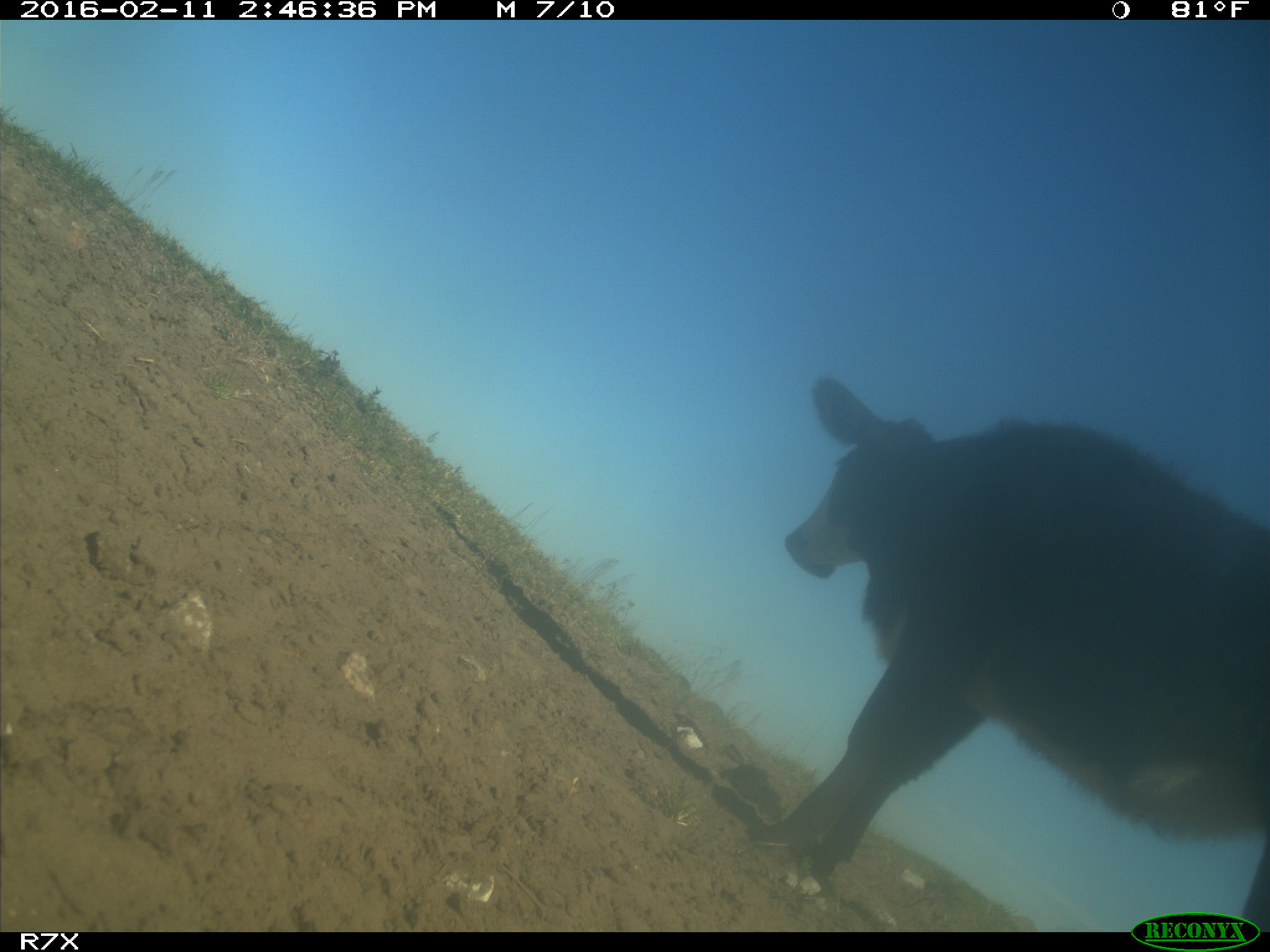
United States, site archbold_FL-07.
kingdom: Animalia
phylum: Chordata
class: Mammalia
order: Artiodactyla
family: Bovidae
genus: Bos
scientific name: Bos taurus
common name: domestic cow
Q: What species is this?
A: Bos taurus (domestic cow).